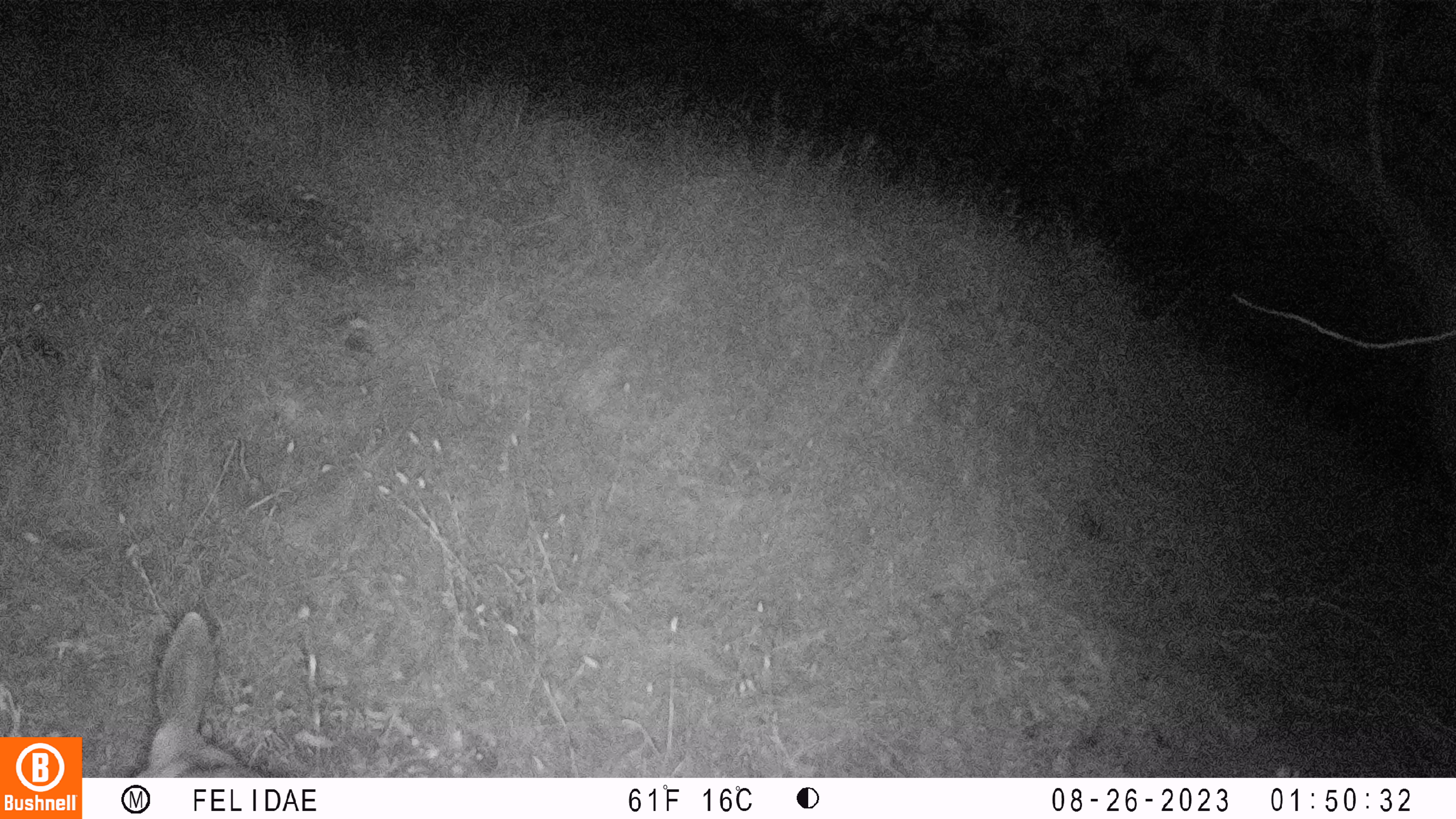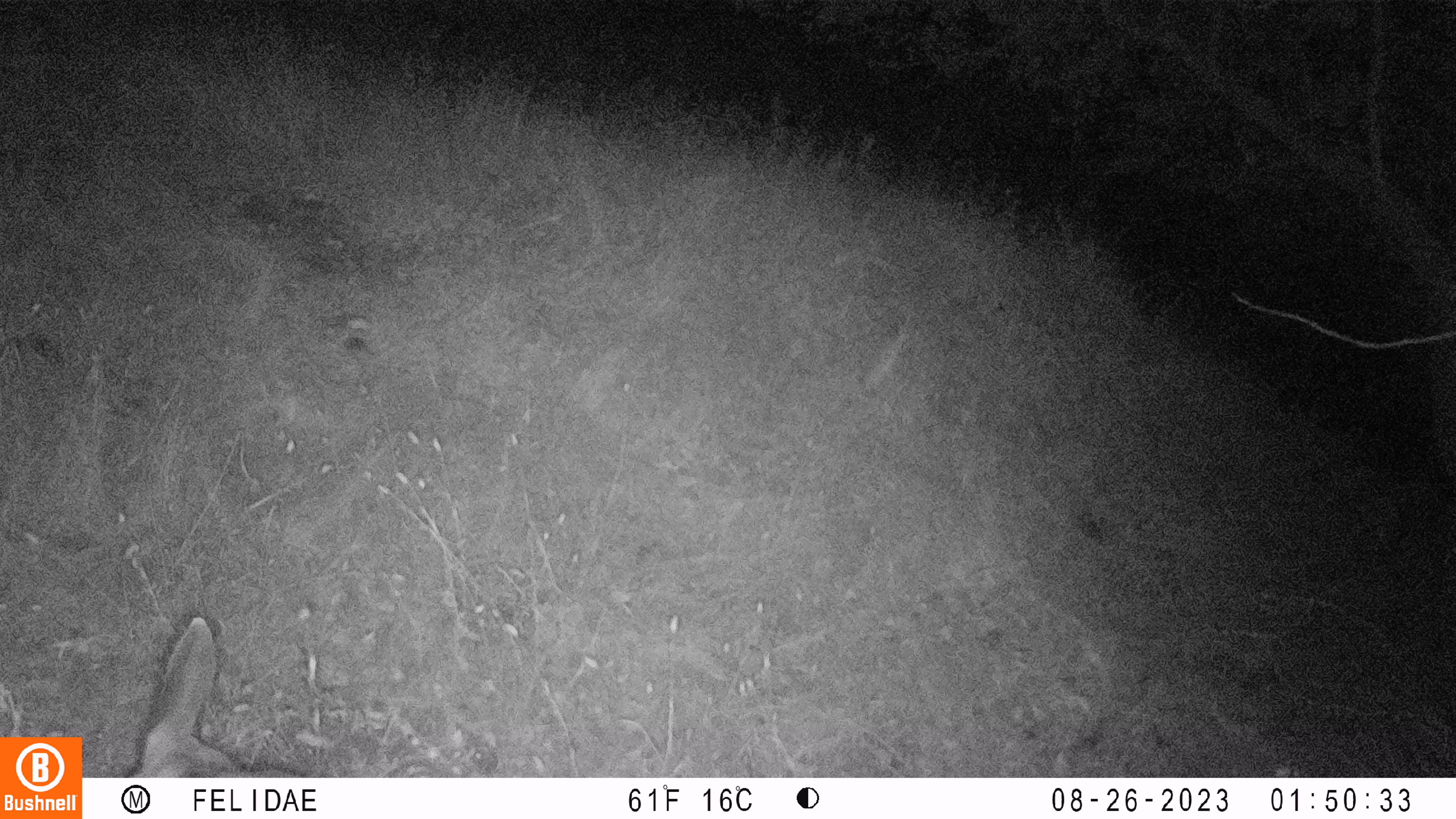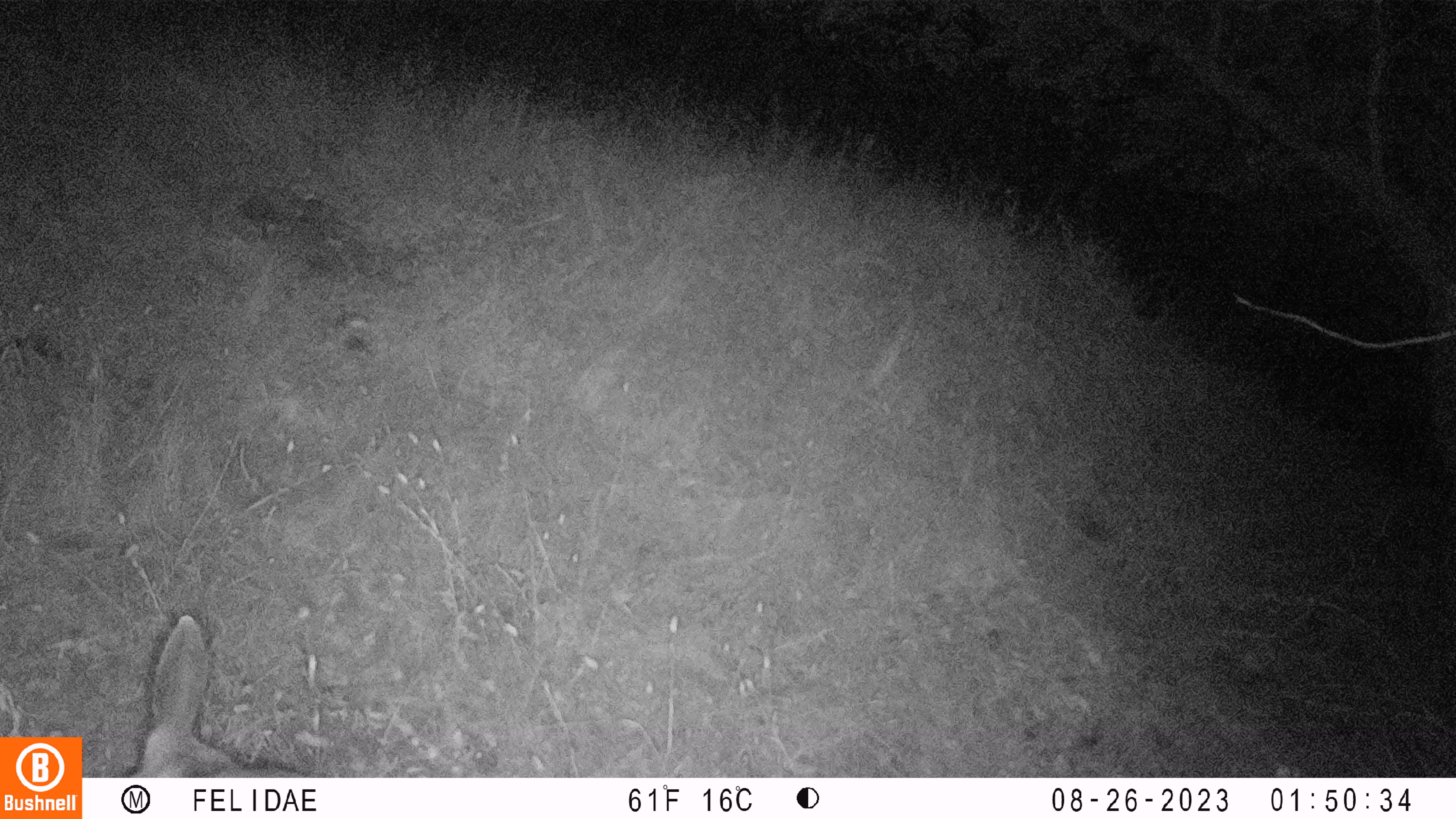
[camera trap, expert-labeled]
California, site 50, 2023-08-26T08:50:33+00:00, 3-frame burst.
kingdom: Animalia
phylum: Chordata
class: Mammalia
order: Artiodactyla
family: Cervidae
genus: Odocoileus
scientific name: Odocoileus hemionus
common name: mule deer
Mule deer (Odocoileus hemionus).